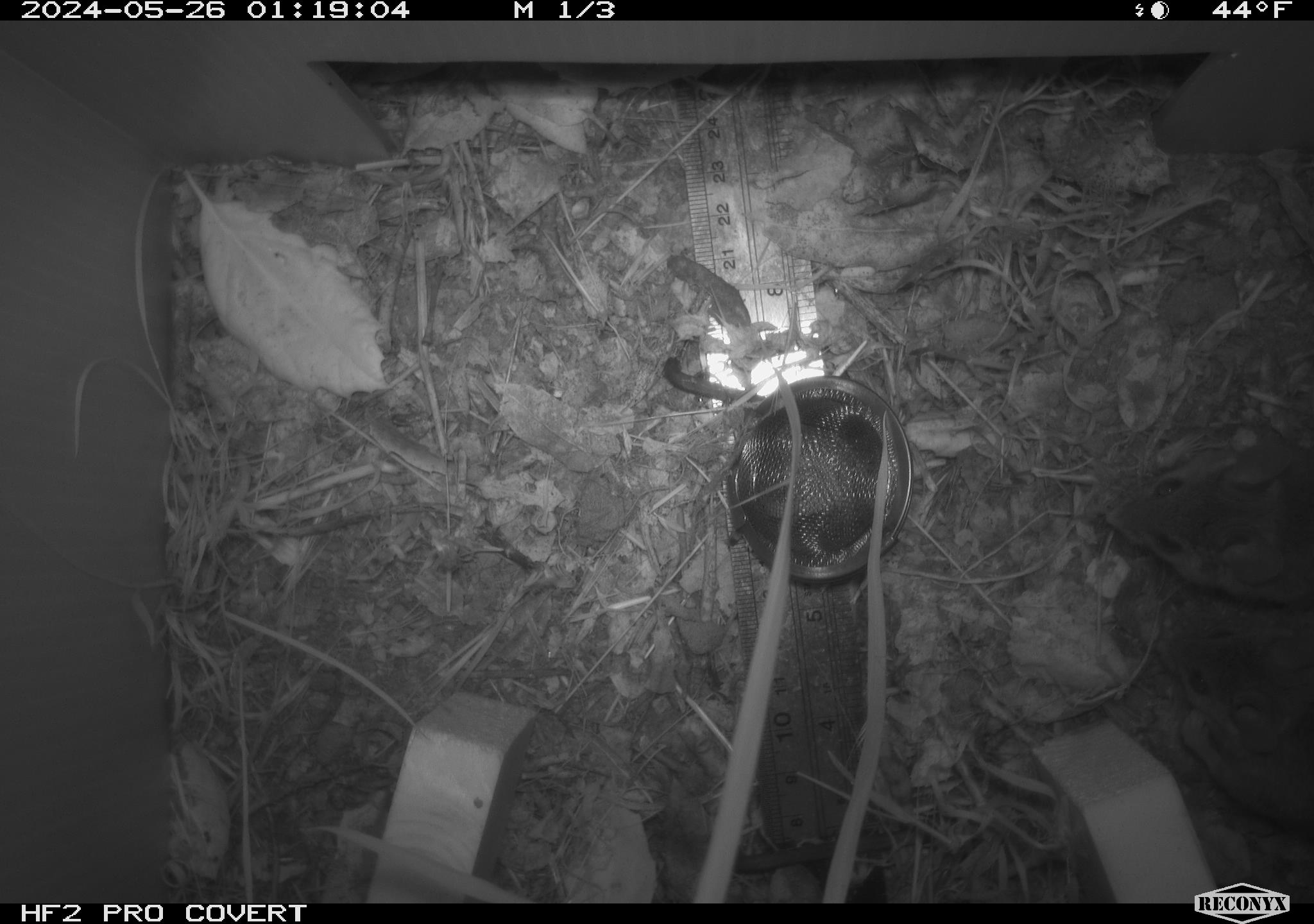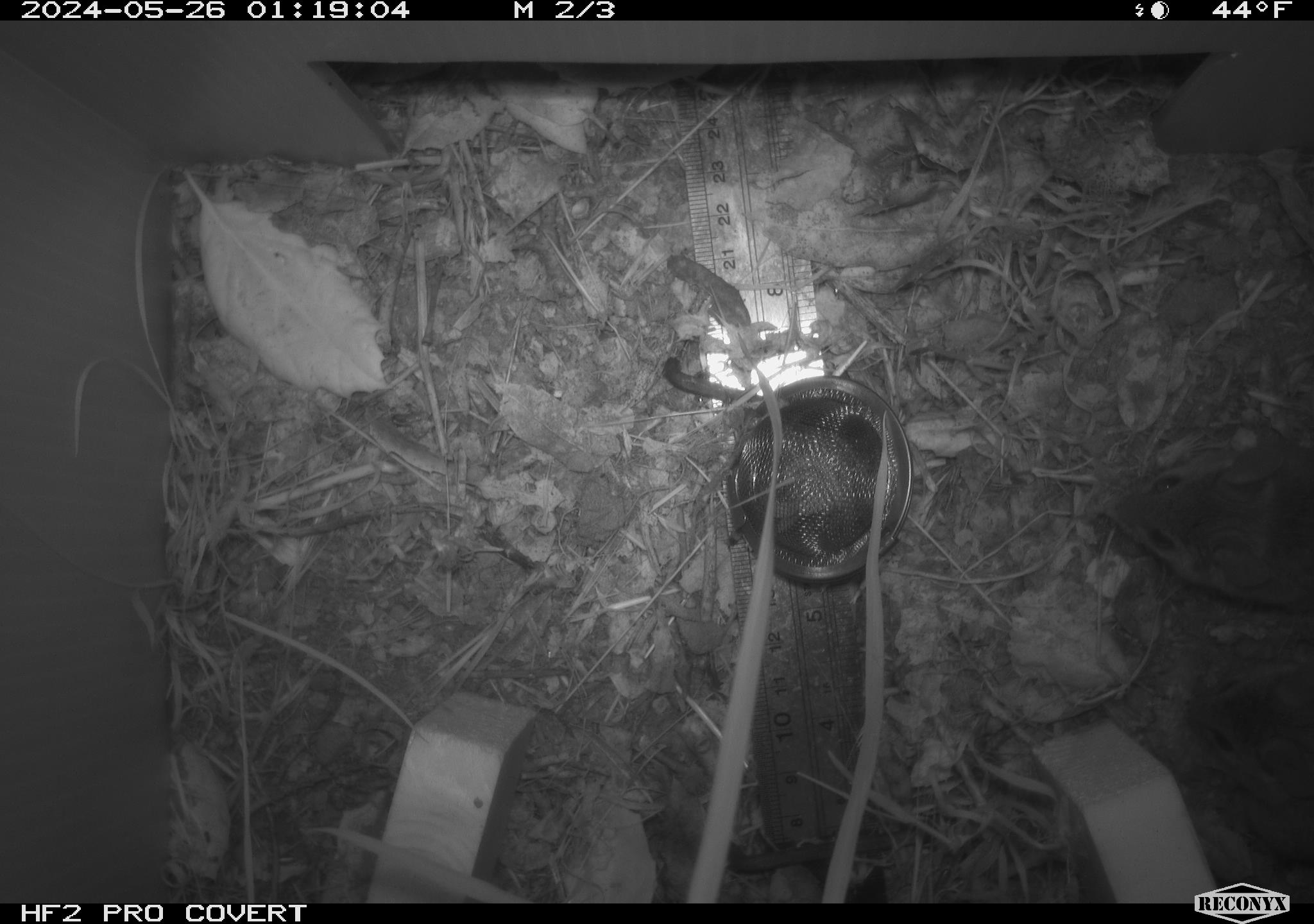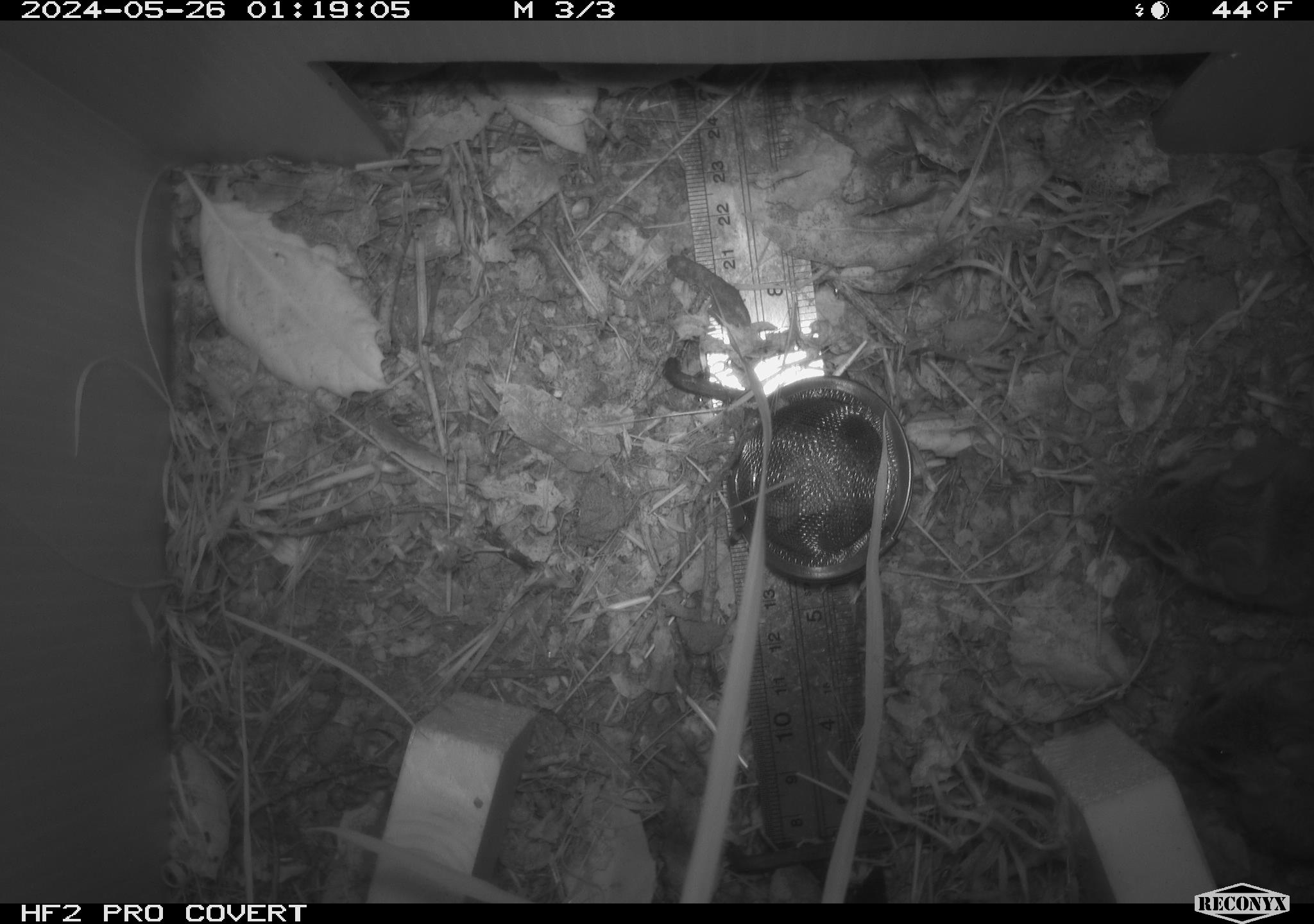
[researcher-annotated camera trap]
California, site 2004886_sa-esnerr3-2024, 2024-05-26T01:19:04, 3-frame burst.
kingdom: Animalia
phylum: Chordata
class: Mammalia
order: Rodentia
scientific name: Rodentia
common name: rodent